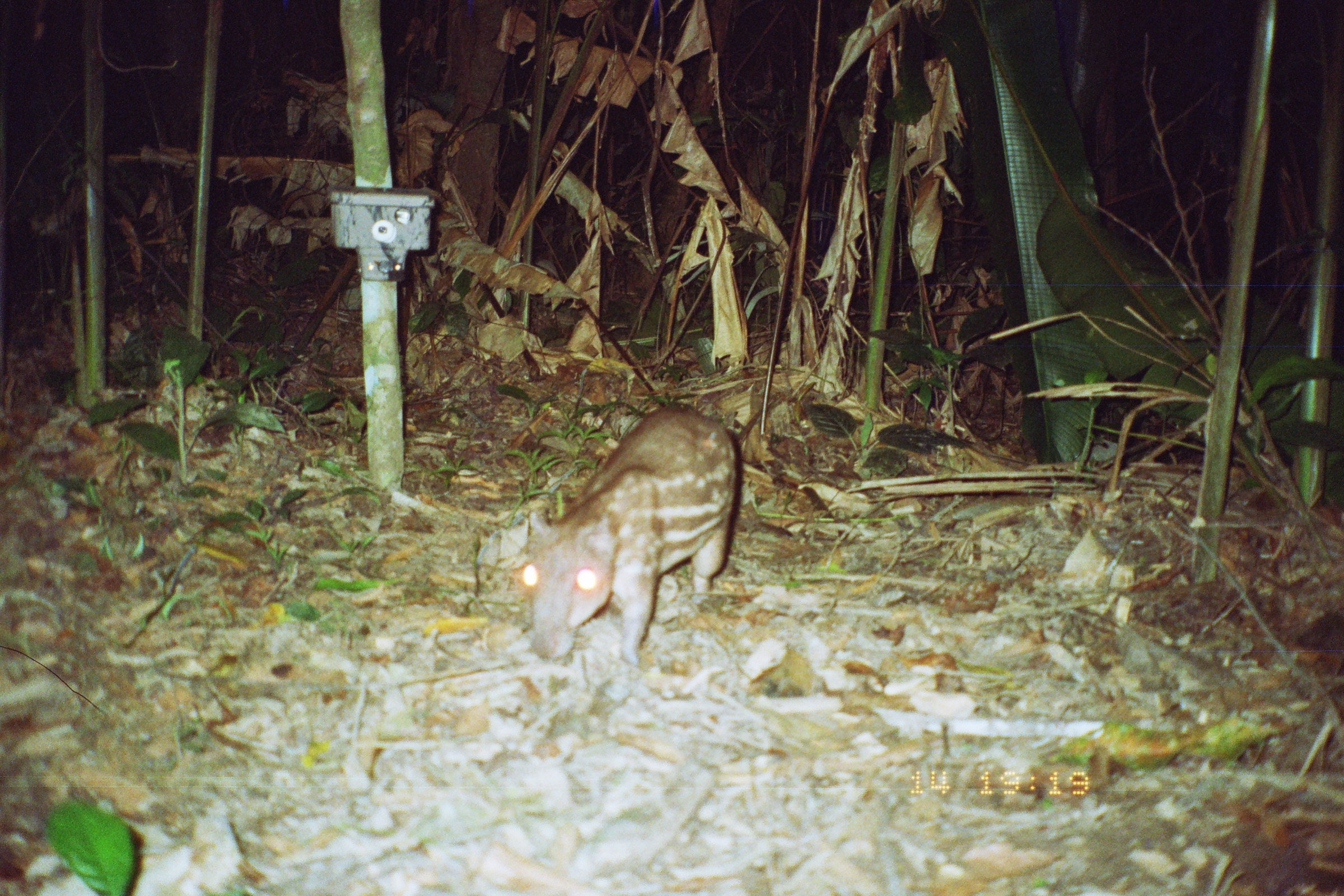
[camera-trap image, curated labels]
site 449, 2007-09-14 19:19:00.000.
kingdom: Animalia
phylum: Chordata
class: Mammalia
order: Rodentia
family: Cuniculidae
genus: Cuniculus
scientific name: Cuniculus paca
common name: spotted paca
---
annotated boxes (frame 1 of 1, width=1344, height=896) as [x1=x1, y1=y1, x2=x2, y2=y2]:
cuniculus paca: [x1=519, y1=402, x2=739, y2=667]